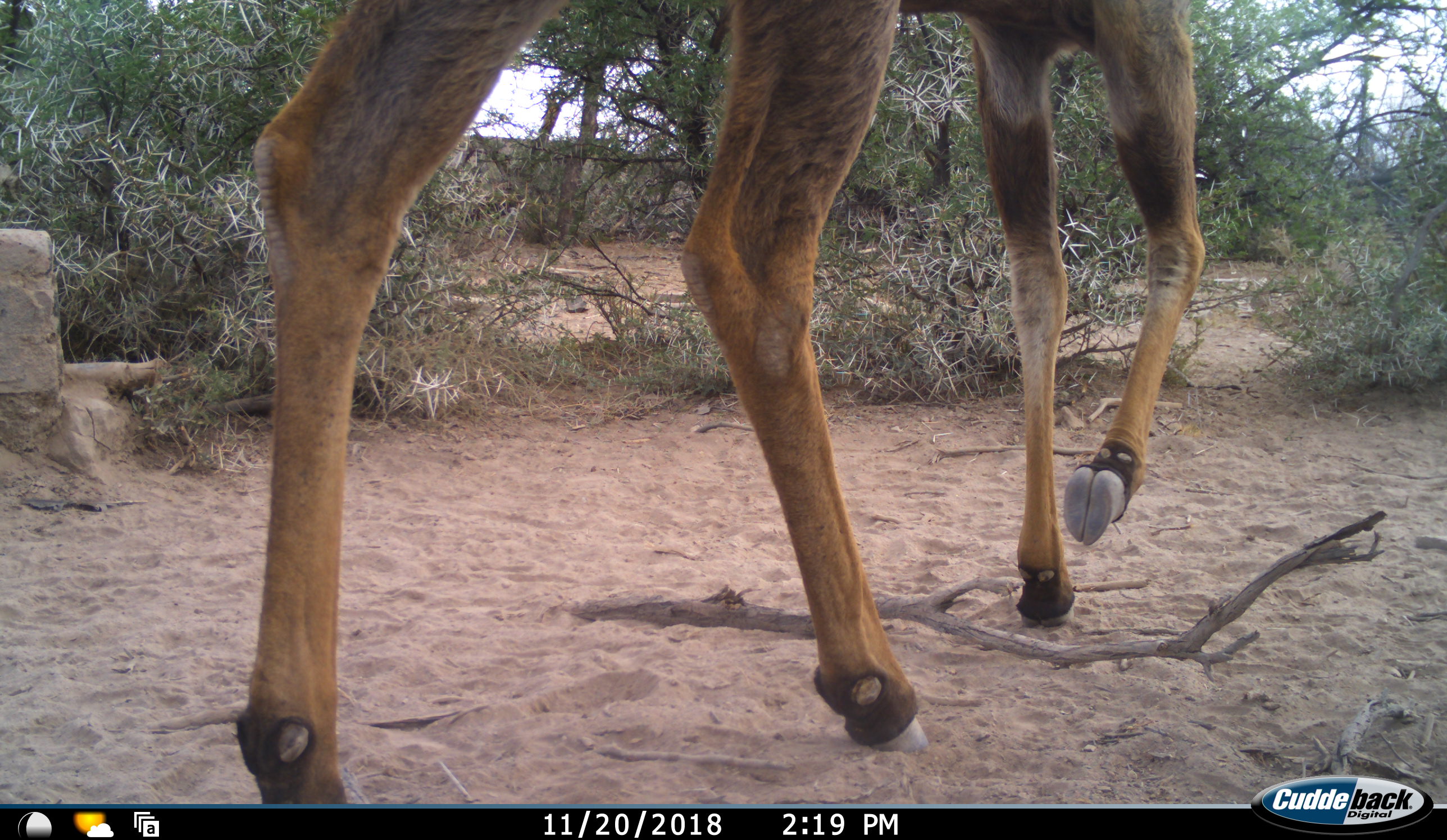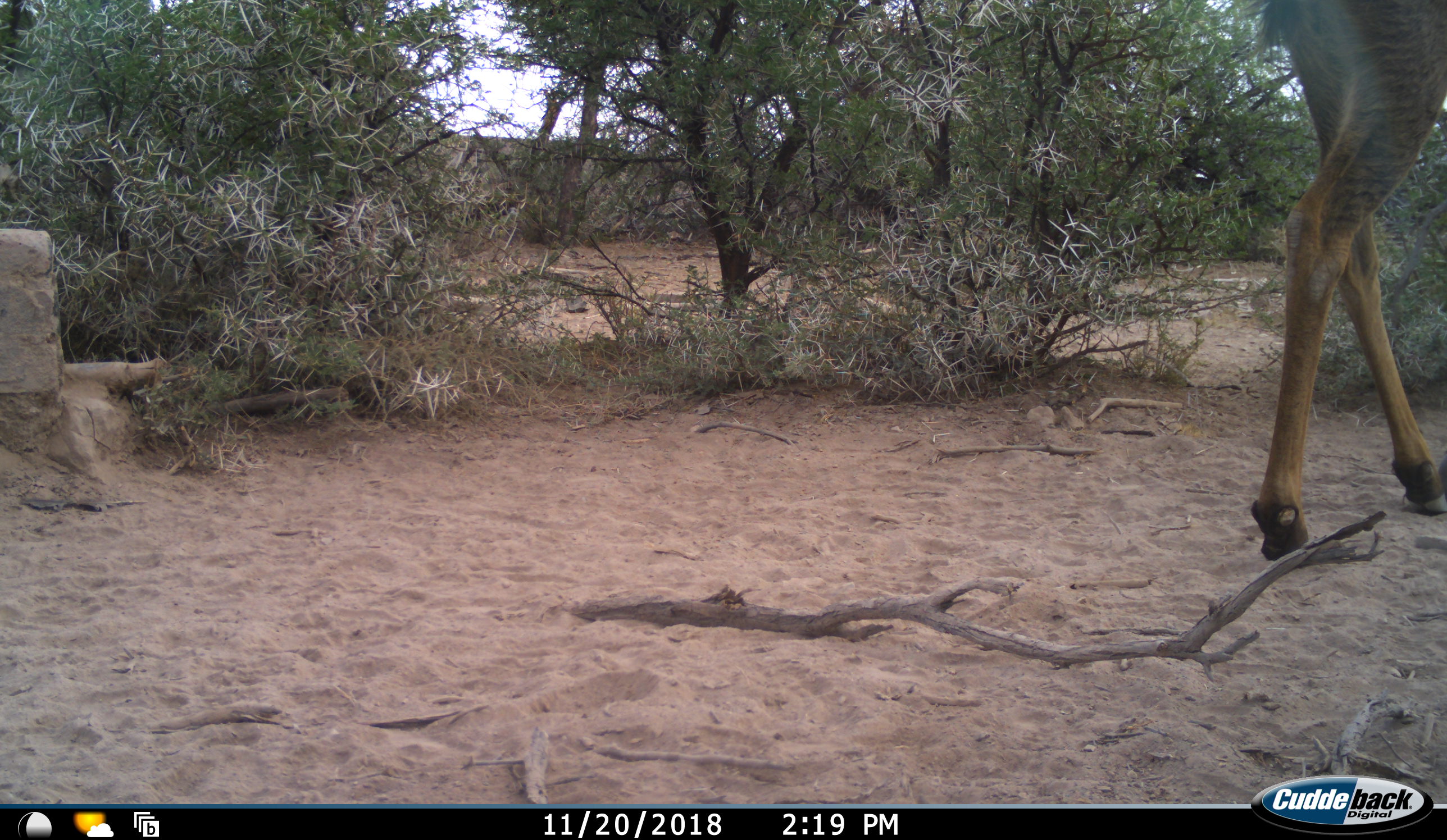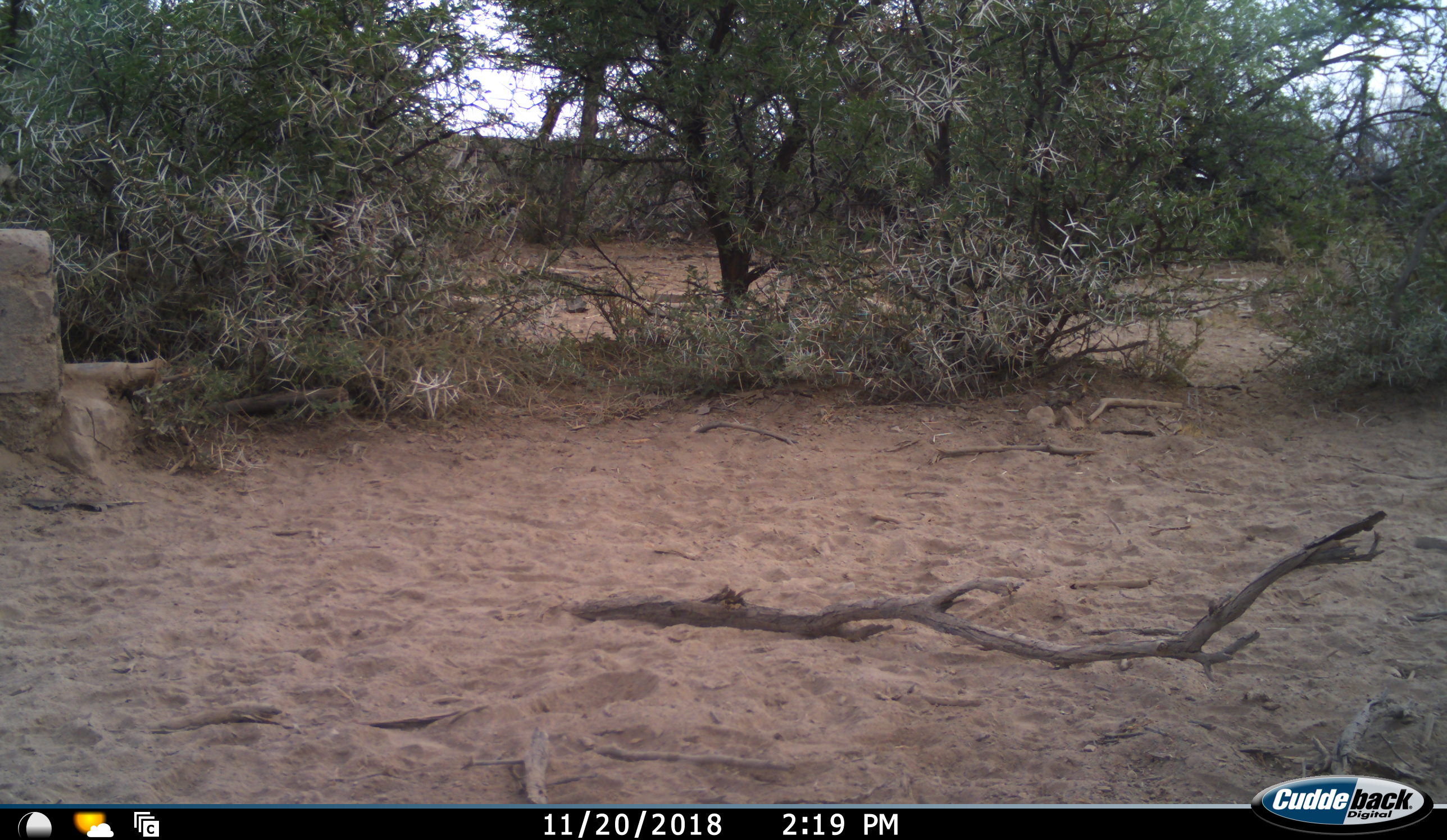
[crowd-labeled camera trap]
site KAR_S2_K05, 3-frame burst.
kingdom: Animalia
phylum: Chordata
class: Mammalia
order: Artiodactyla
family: Bovidae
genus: Tragelaphus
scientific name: Tragelaphus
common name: kudu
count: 1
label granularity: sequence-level